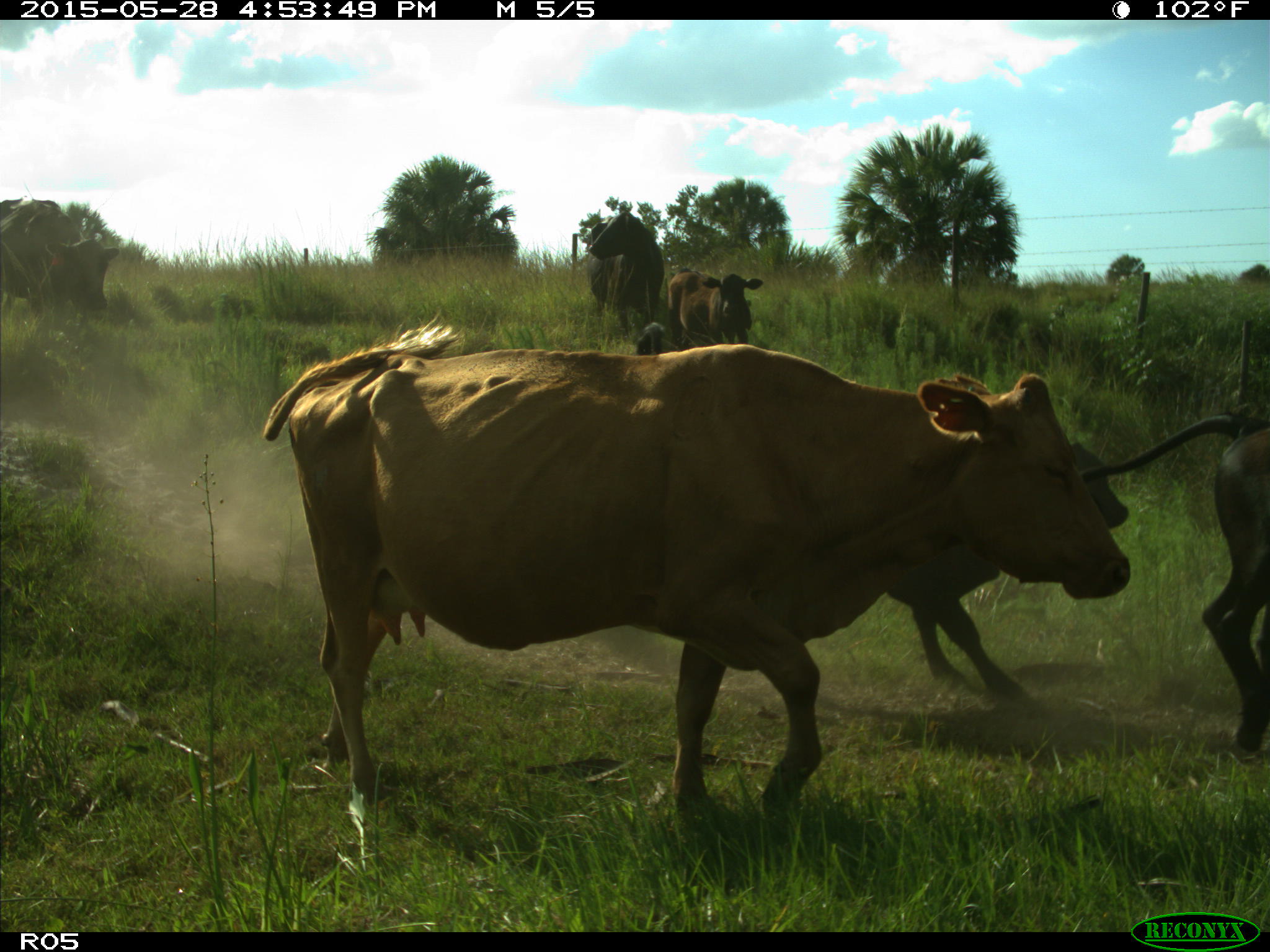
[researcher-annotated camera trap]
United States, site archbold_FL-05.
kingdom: Animalia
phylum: Chordata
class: Mammalia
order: Artiodactyla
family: Bovidae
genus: Bos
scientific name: Bos taurus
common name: domestic cow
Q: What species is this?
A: Bos taurus (domestic cow).